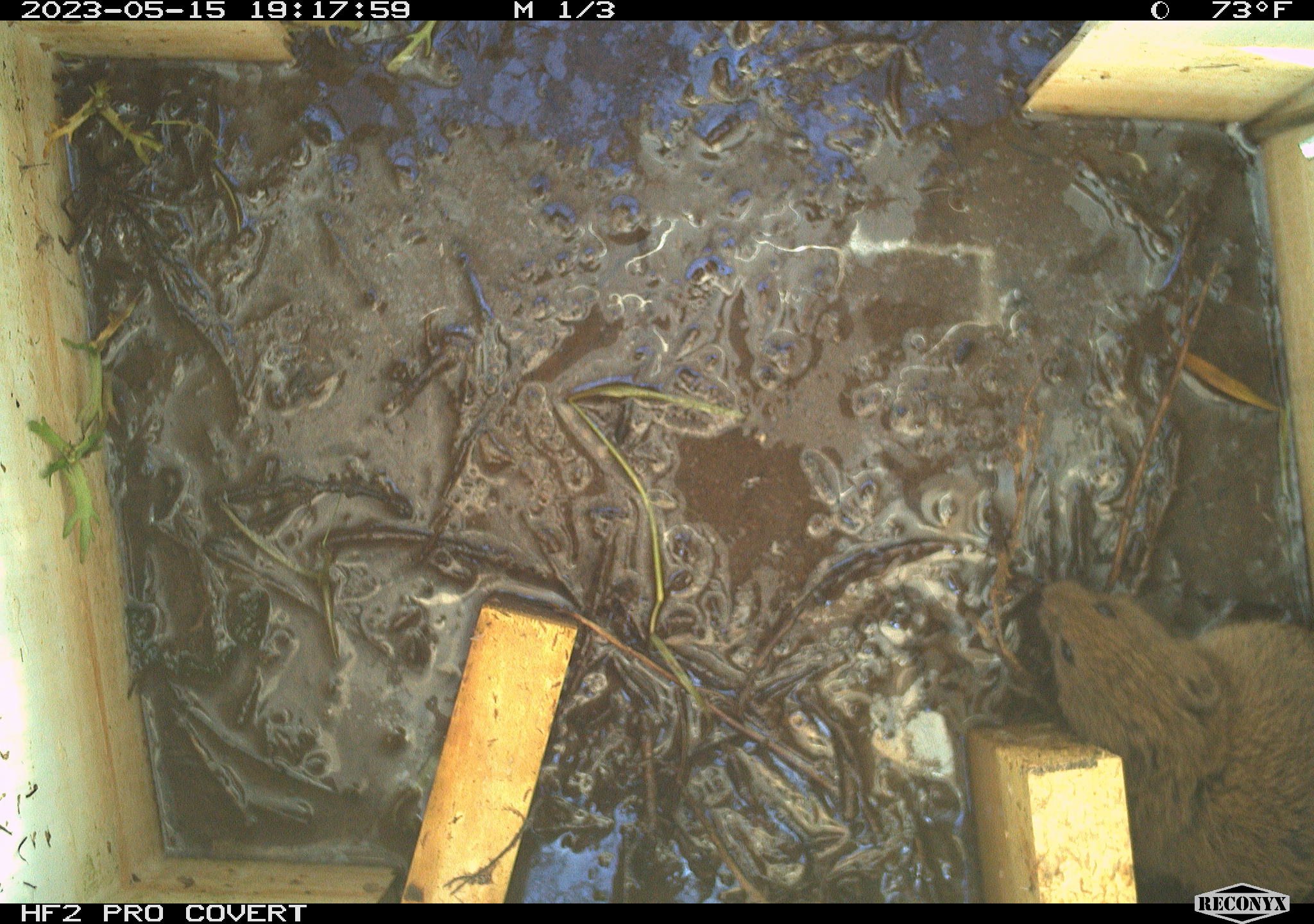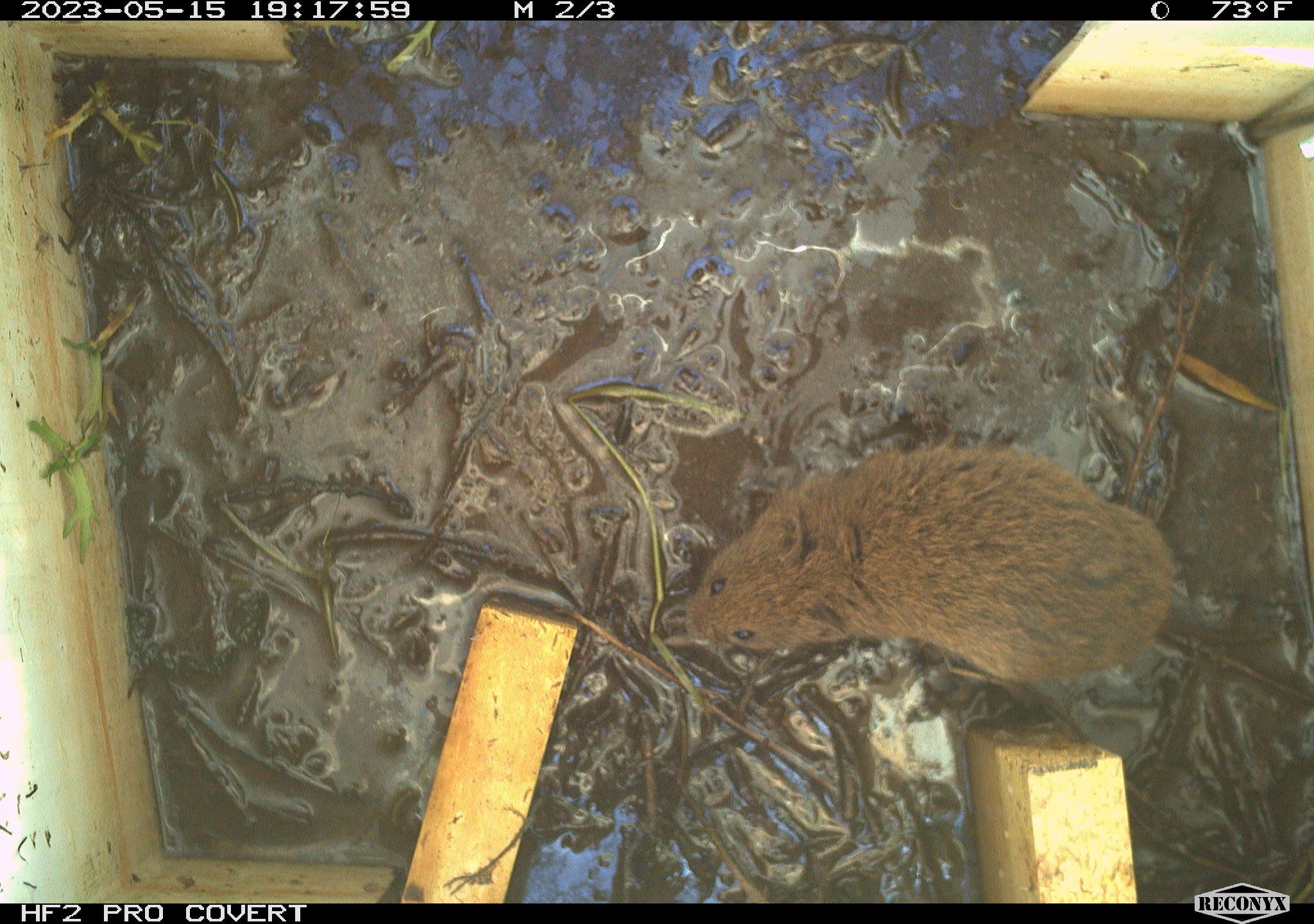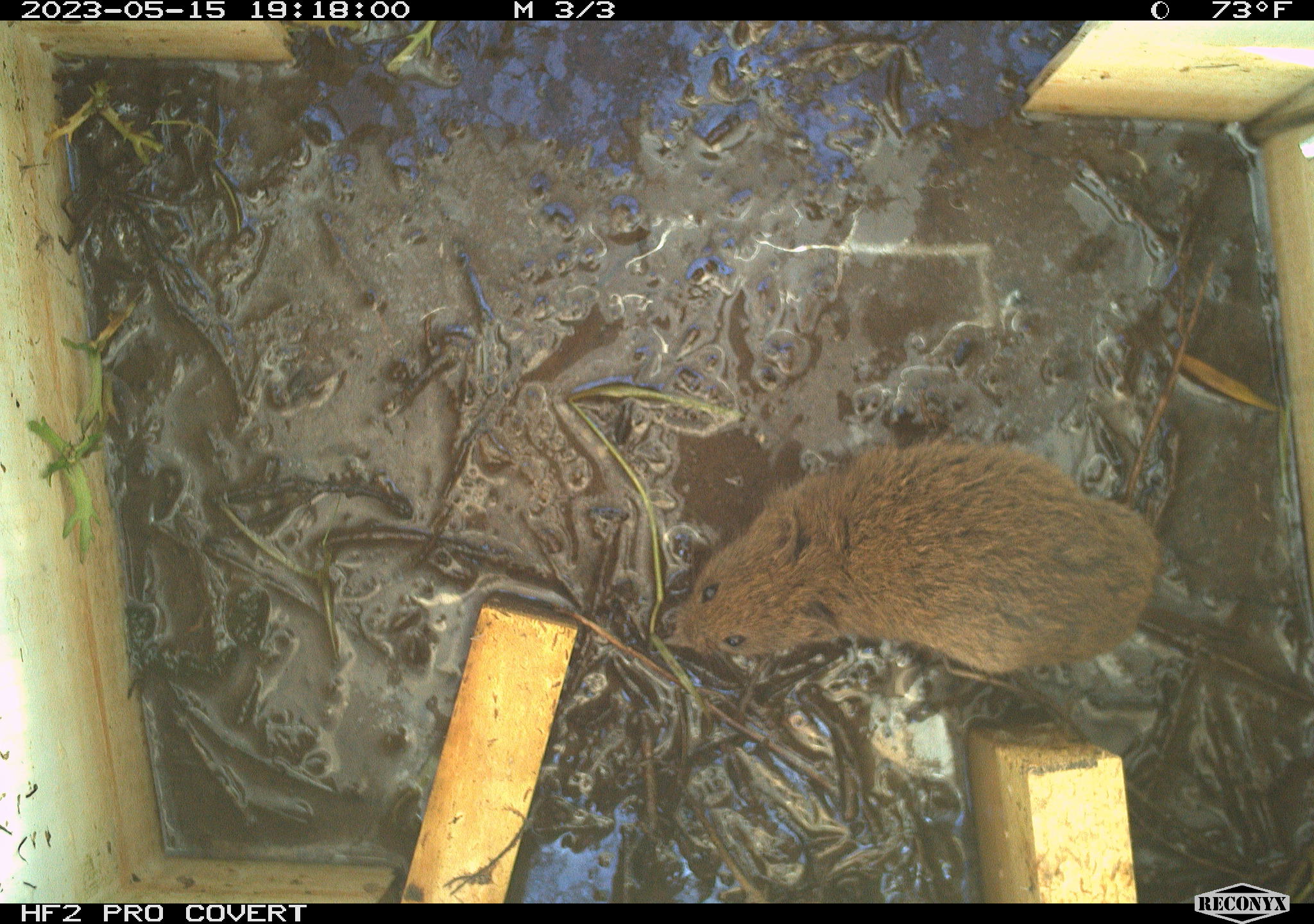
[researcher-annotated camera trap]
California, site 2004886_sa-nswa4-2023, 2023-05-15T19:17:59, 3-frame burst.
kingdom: Animalia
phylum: Chordata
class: Mammalia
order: Rodentia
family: Cricetidae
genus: Microtus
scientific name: Microtus californicus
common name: california vole